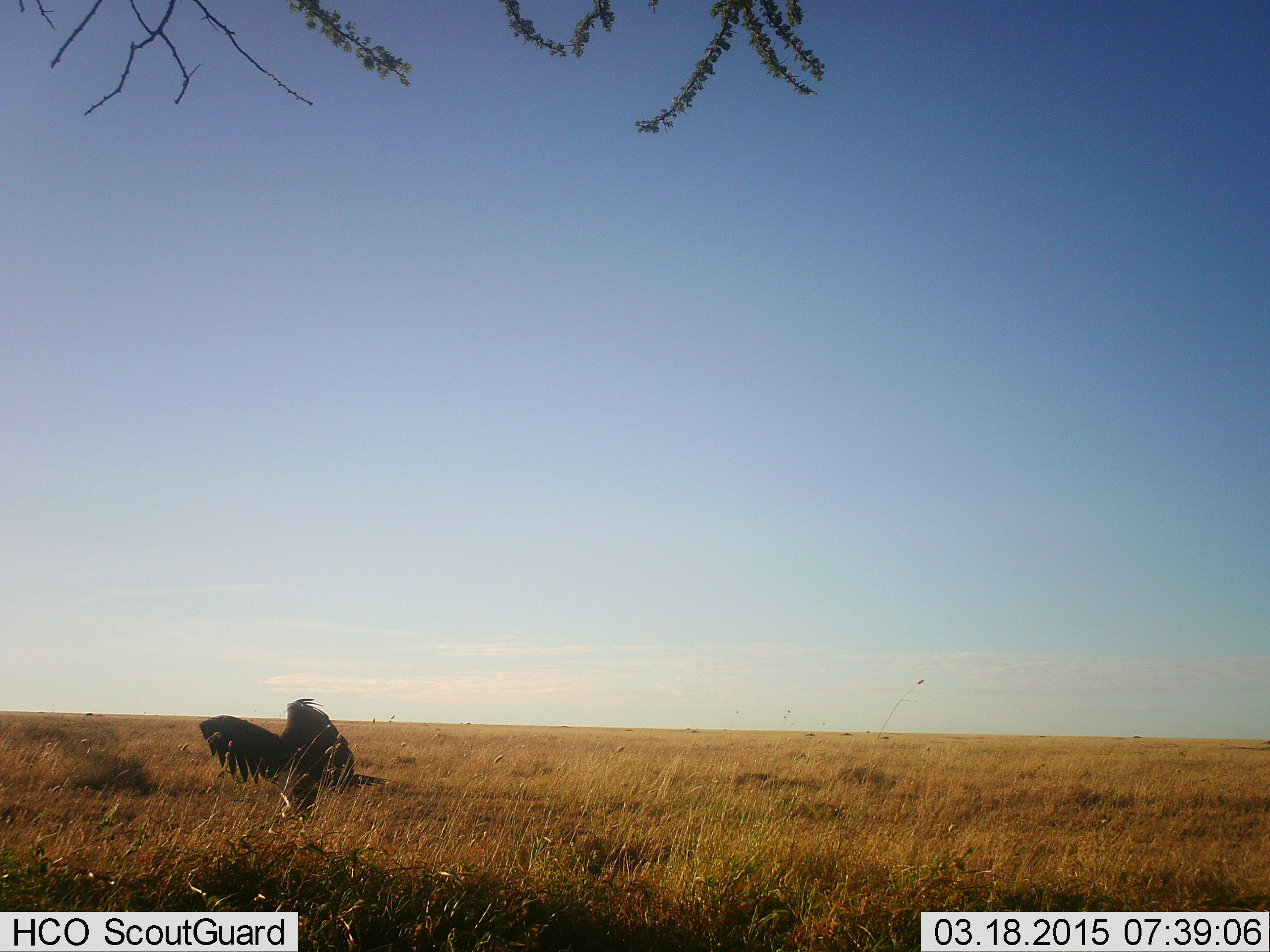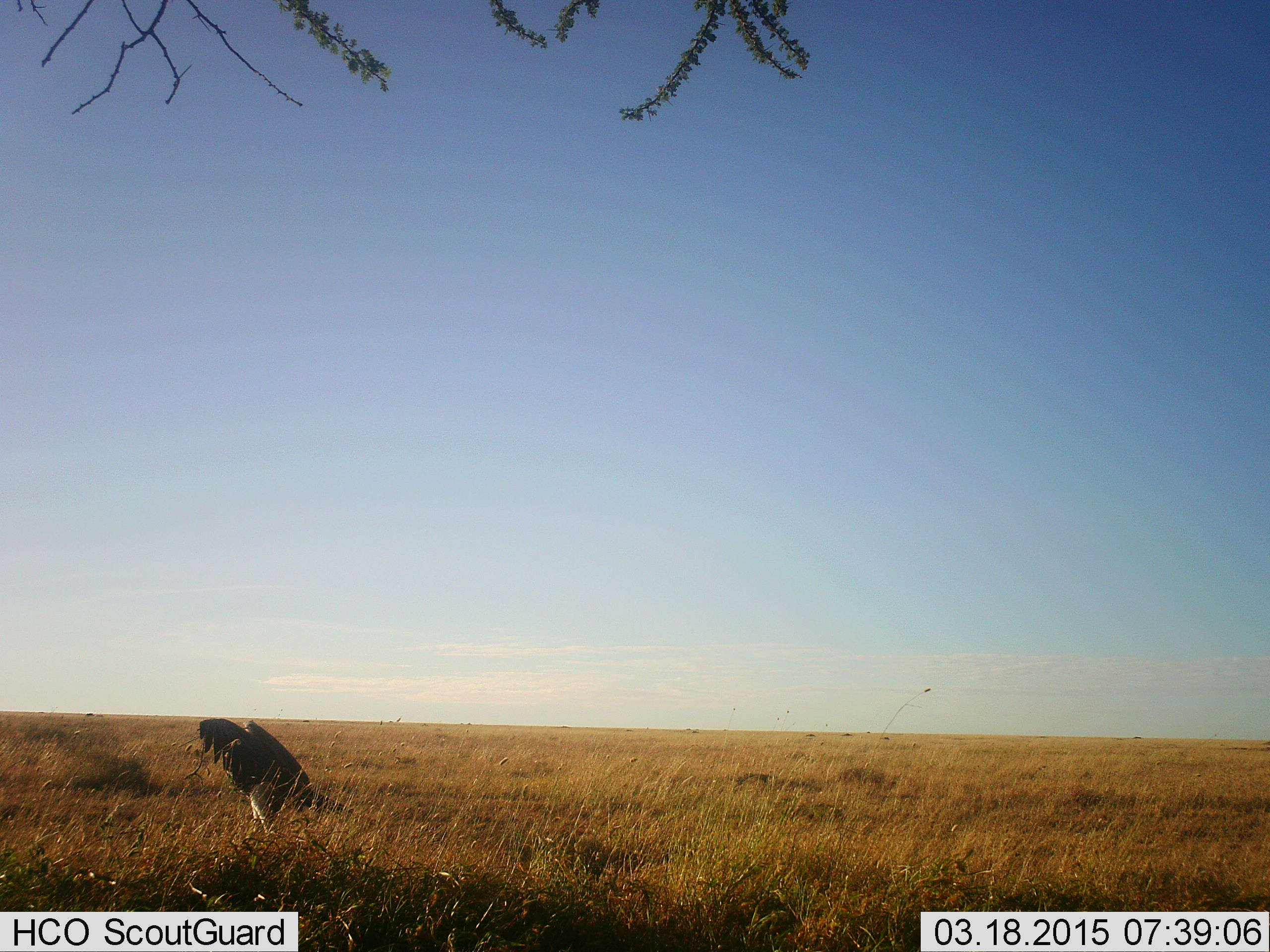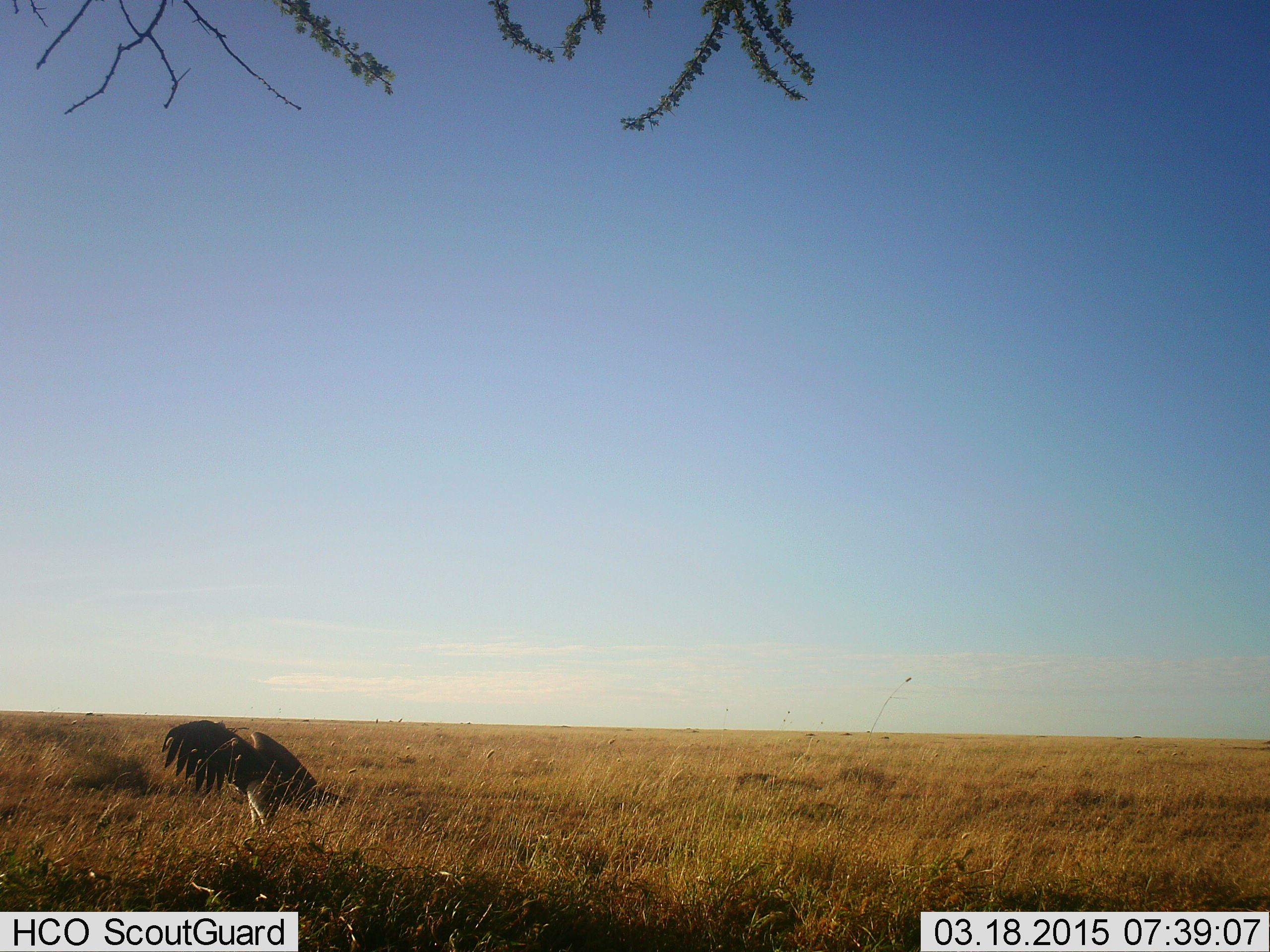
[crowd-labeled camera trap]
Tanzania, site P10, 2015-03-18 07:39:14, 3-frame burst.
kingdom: Animalia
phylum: Chordata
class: Aves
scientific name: Aves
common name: bird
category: otherbird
Otherbird (bird) (Aves), count 1. Behavior (volunteer vote fractions): standing 30%, resting 0%, moving 70%, interacting 0%. Young present (vote fraction): 0%. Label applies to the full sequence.